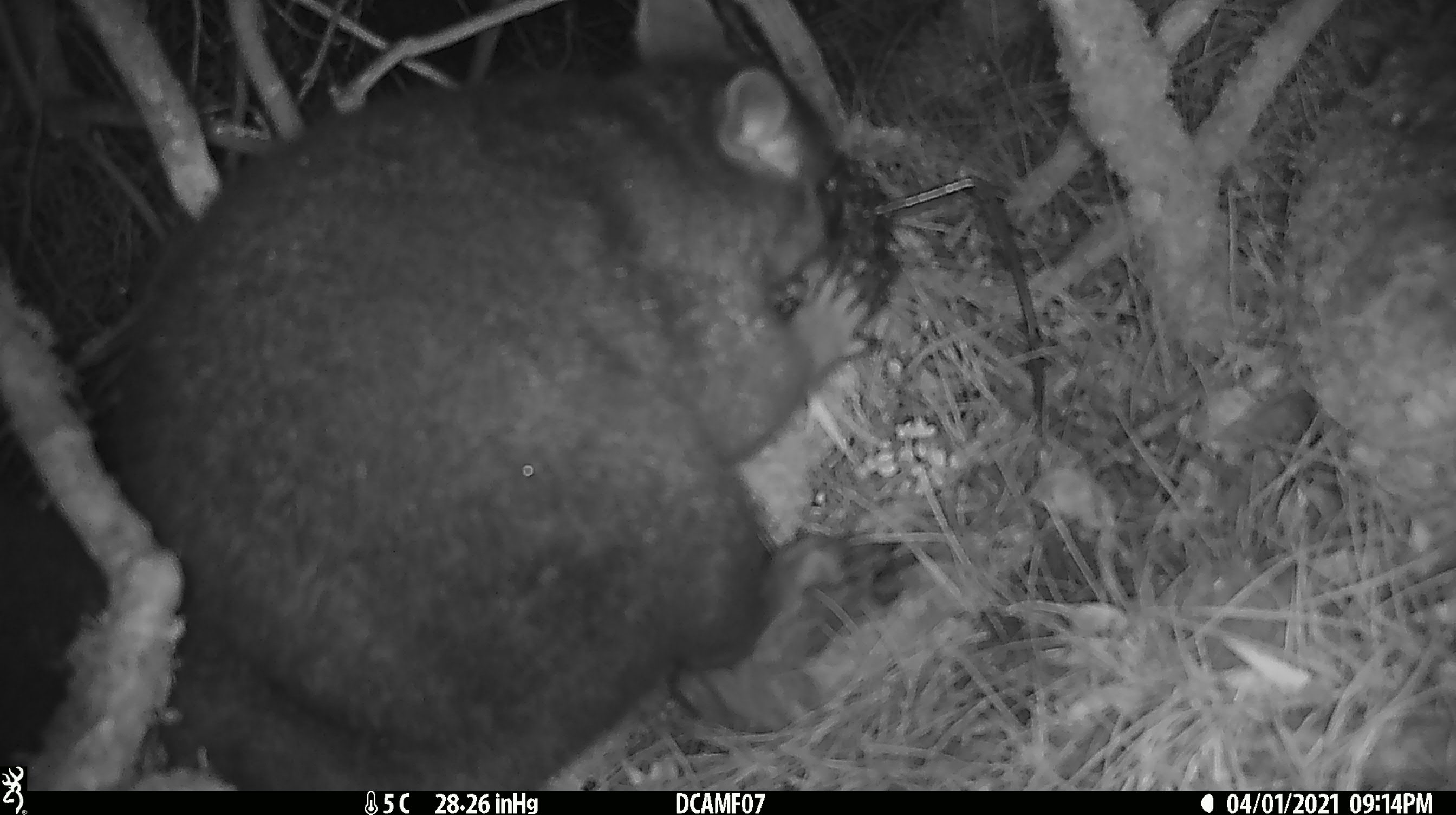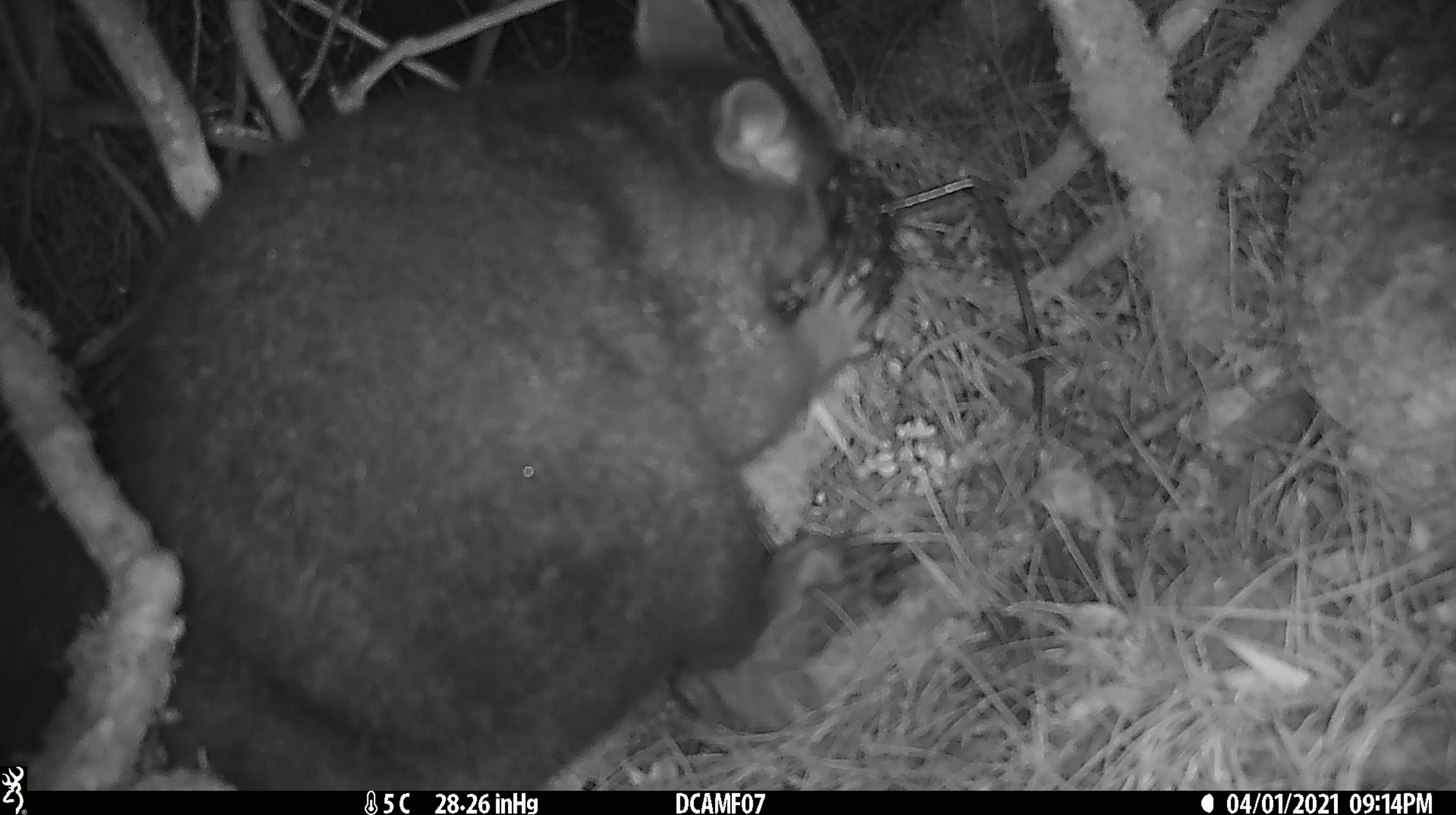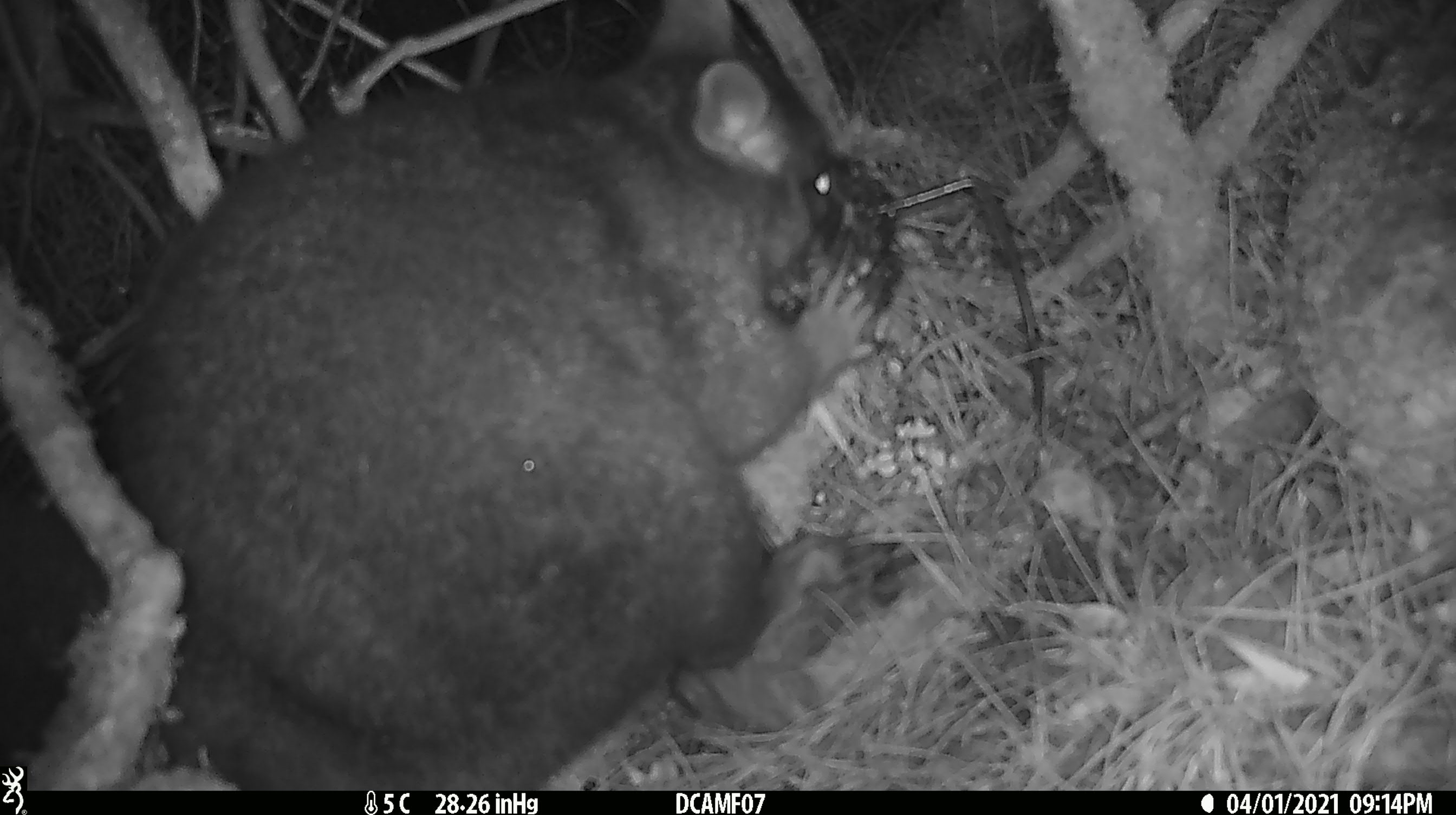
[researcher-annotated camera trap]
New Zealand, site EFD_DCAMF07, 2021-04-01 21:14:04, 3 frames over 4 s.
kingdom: Animalia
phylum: Chordata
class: Mammalia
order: Diprotodontia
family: Phalangeridae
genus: Trichosurus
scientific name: Trichosurus vulpecula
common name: common brushtail possum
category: possum